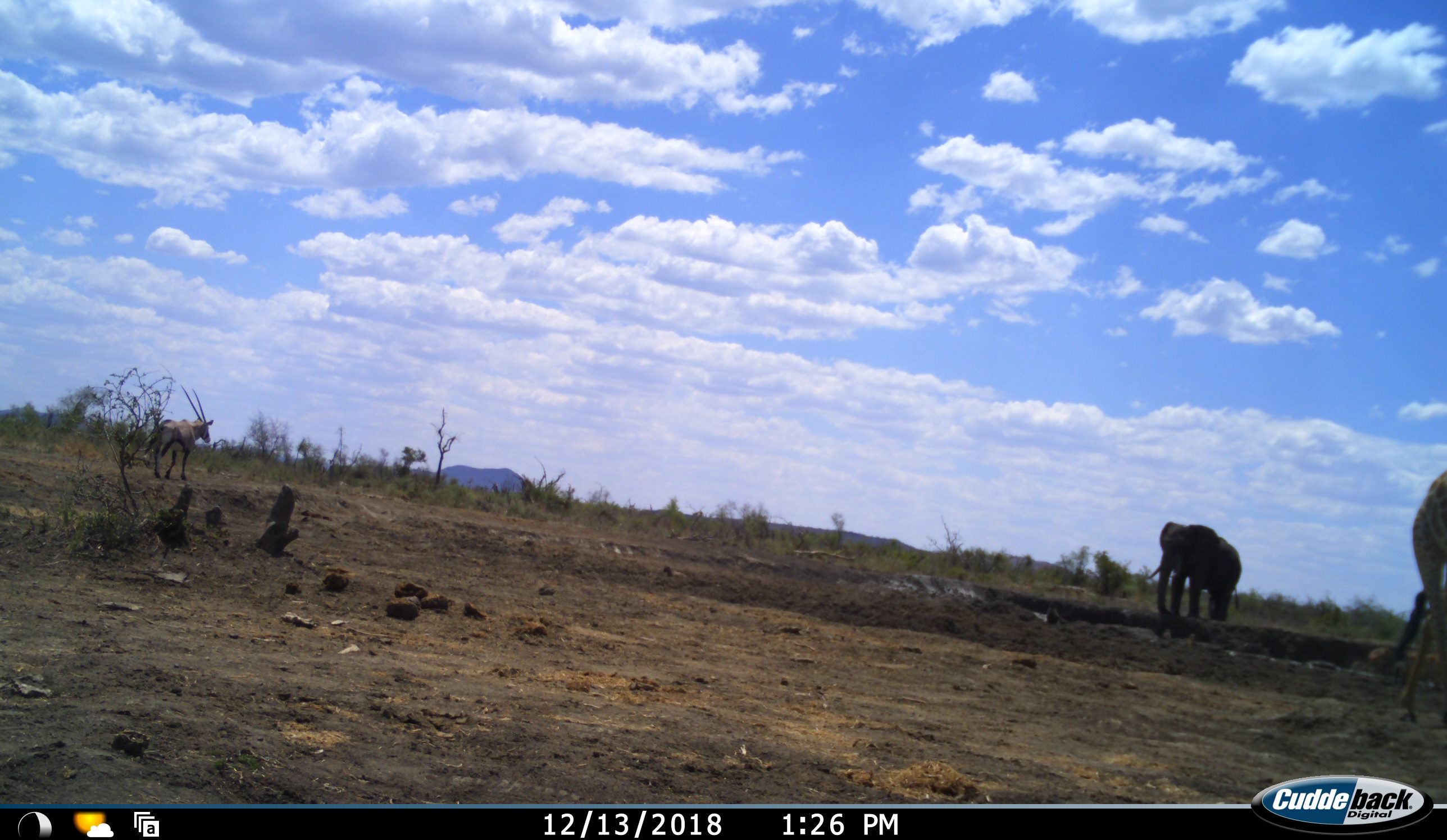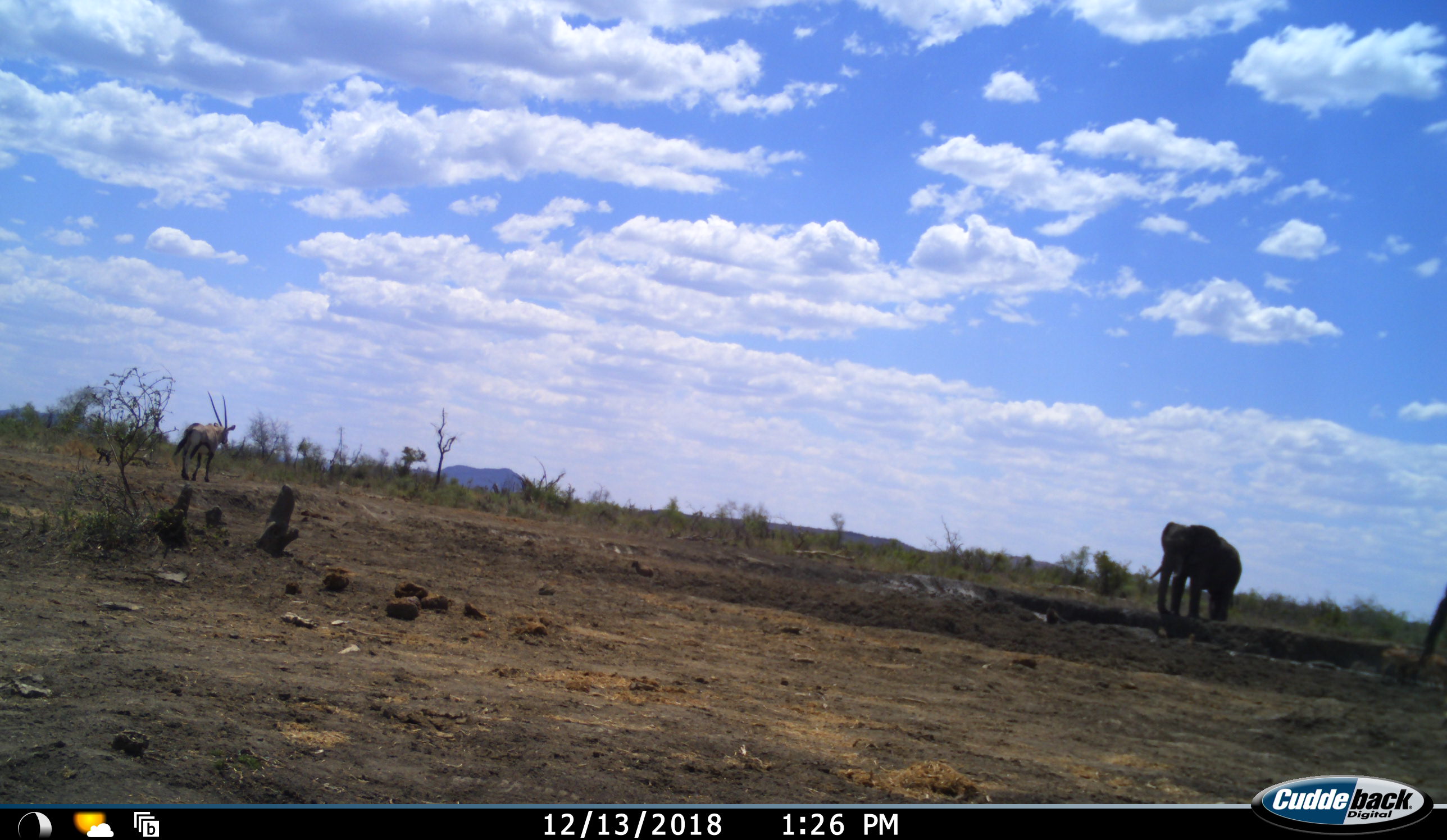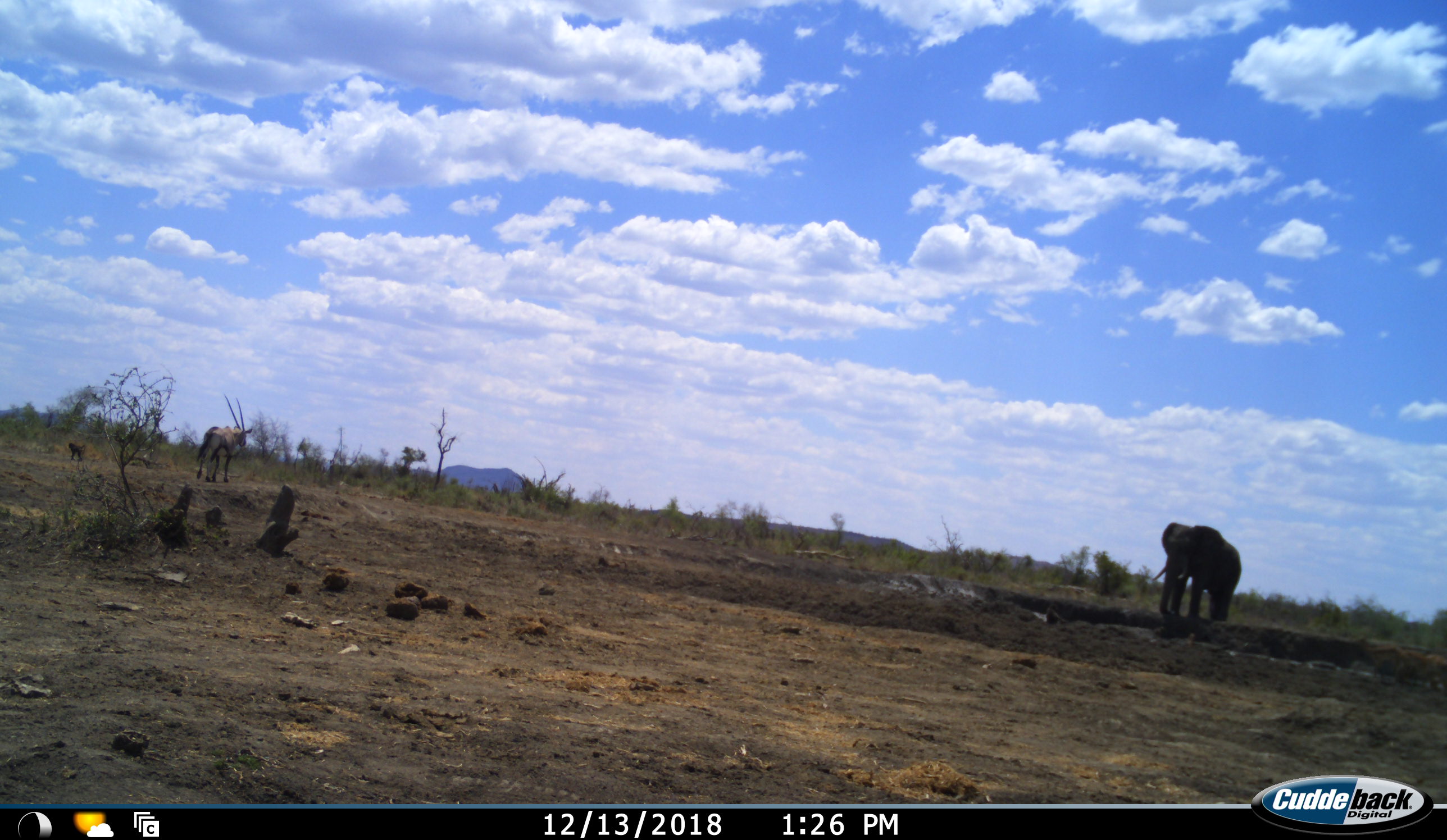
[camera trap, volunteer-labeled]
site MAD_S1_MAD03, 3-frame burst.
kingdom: Animalia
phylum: Chordata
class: Mammalia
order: Proboscidea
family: Elephantidae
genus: Loxodonta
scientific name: Loxodonta africana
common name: african bush elephant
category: elephant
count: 1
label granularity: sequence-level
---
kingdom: Animalia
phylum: Chordata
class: Mammalia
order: Artiodactyla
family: Bovidae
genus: Oryx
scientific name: Oryx gazella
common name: gemsbok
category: oryx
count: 1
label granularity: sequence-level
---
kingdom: Animalia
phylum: Chordata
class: Mammalia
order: Artiodactyla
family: Giraffidae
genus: Giraffa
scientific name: Giraffa camelopardalis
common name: giraffe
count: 1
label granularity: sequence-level